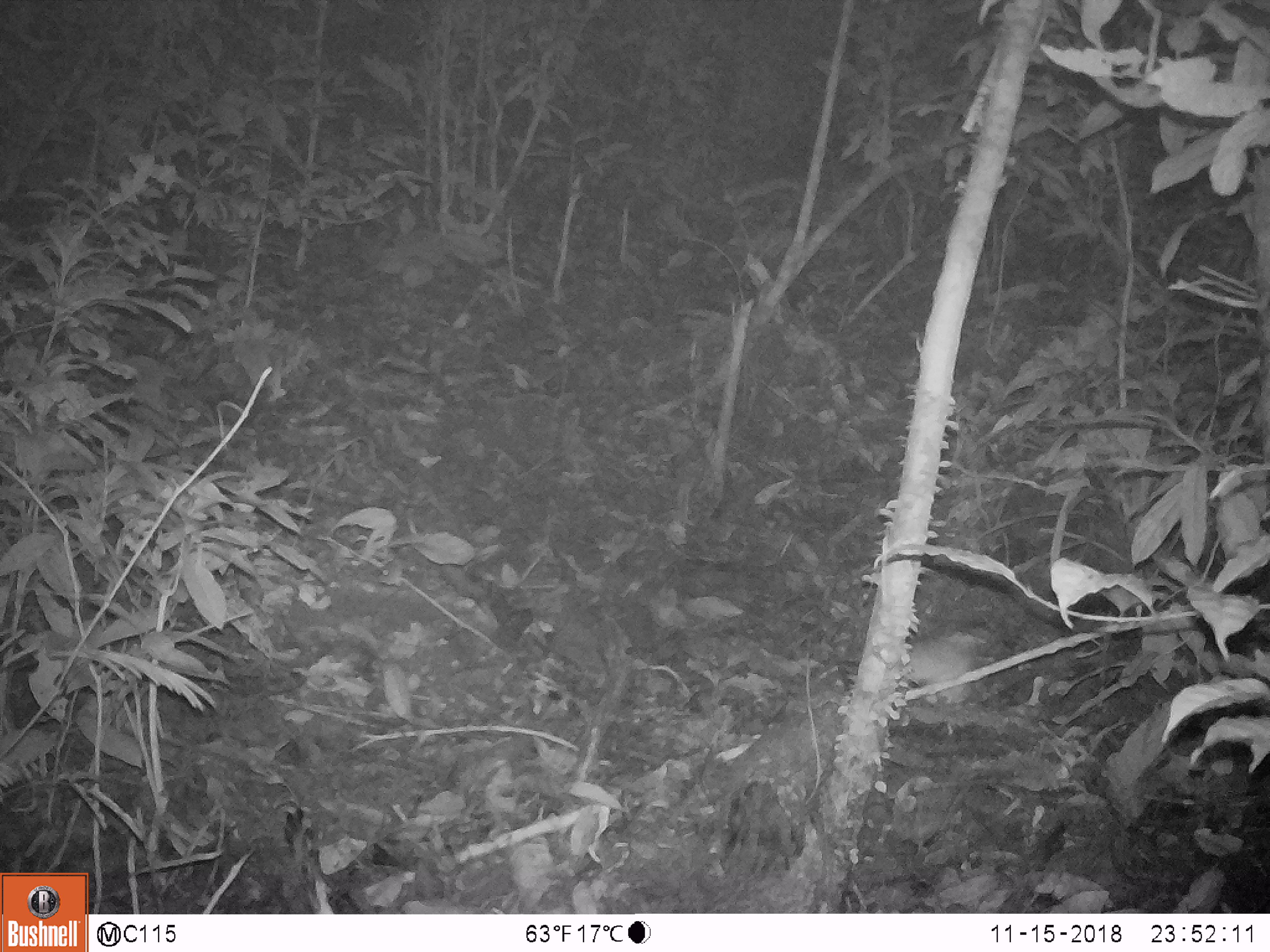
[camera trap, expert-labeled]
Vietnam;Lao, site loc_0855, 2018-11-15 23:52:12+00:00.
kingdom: Animalia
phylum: Chordata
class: Mammalia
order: Rodentia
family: Muridae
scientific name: Muridae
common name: old-world mice and rats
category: unidentified murid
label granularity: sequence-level